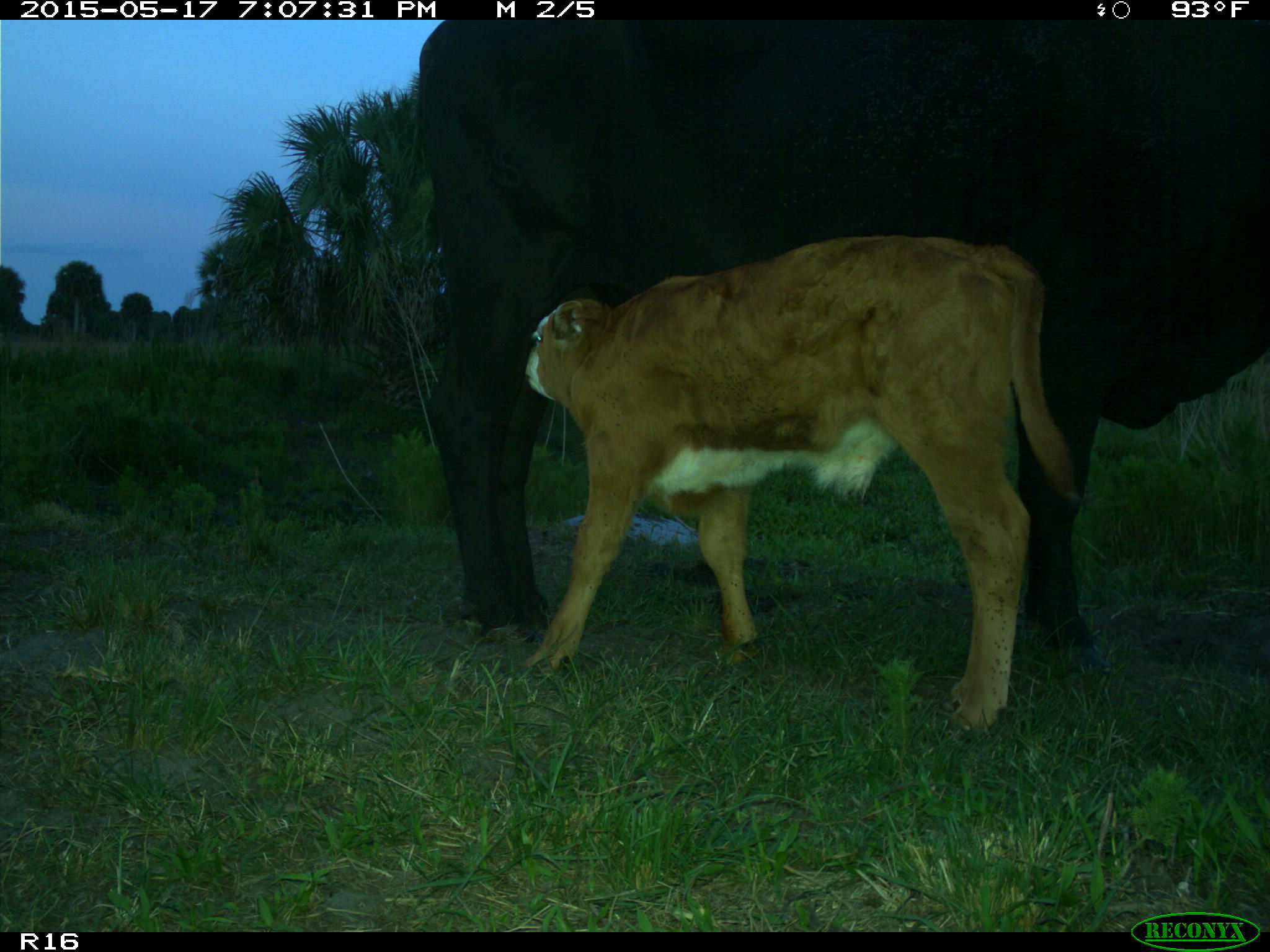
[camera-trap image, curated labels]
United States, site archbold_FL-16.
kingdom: Animalia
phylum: Chordata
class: Mammalia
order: Artiodactyla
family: Bovidae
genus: Bos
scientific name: Bos taurus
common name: domestic cow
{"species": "Bos taurus (domestic cow)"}